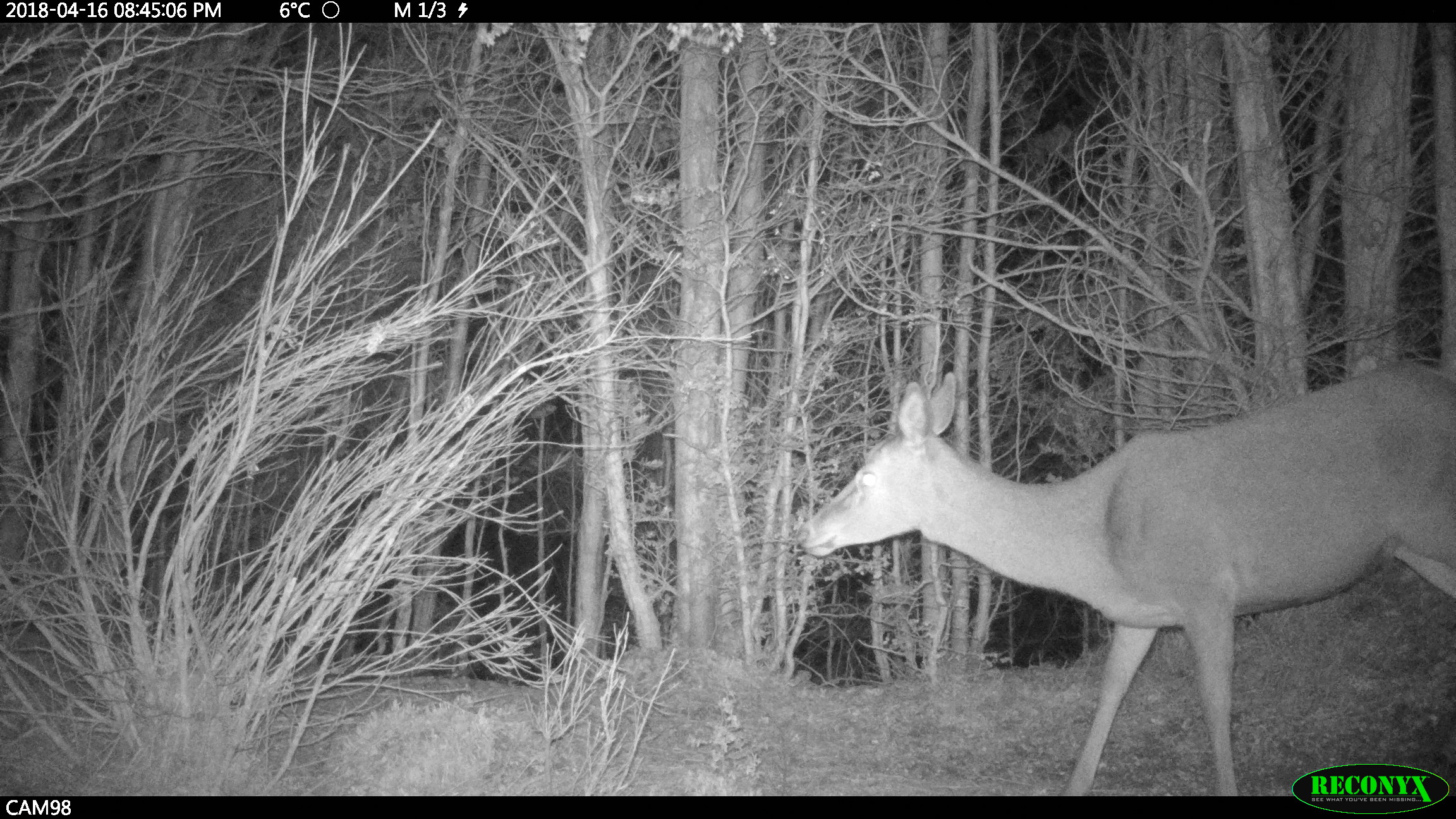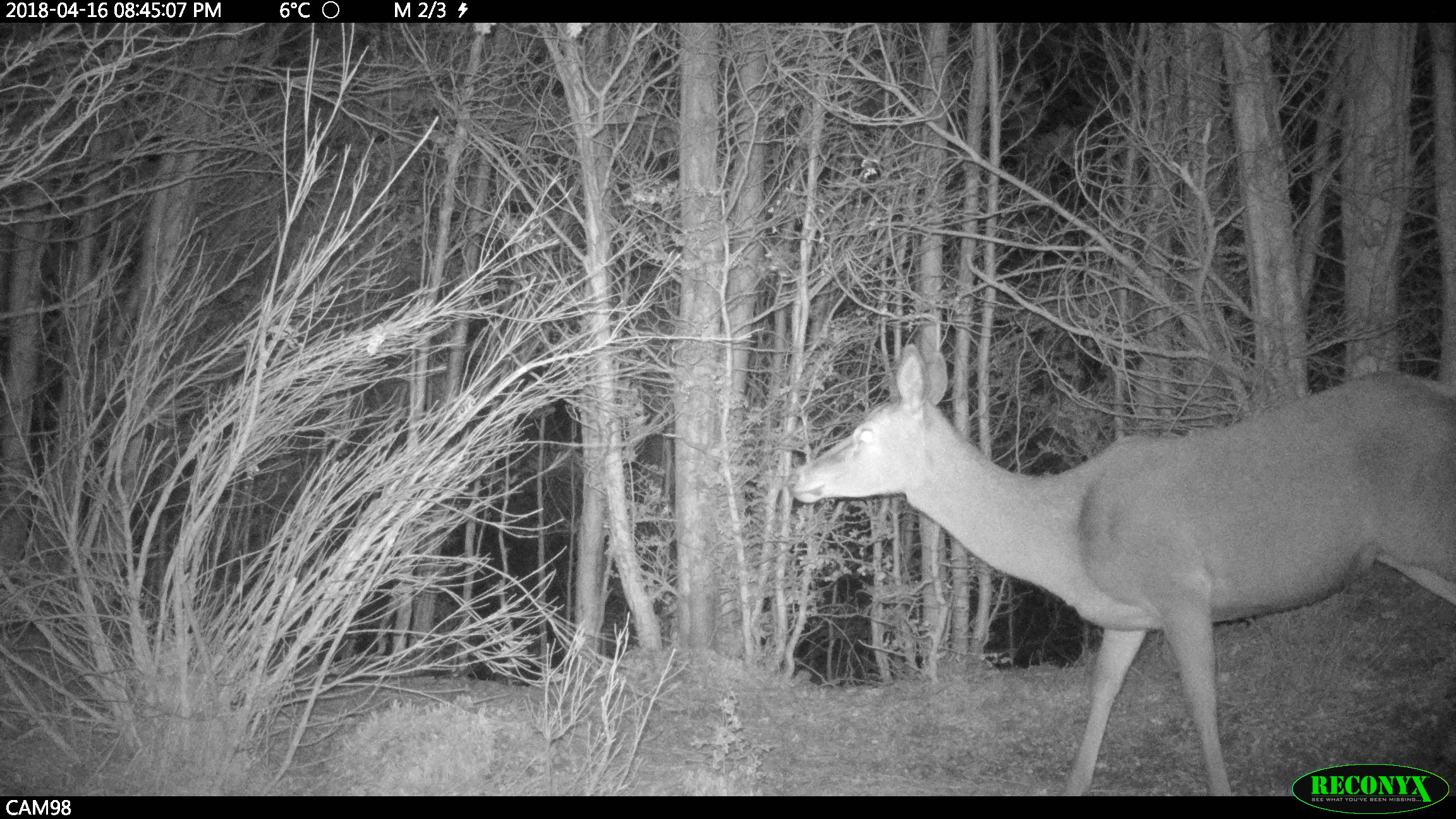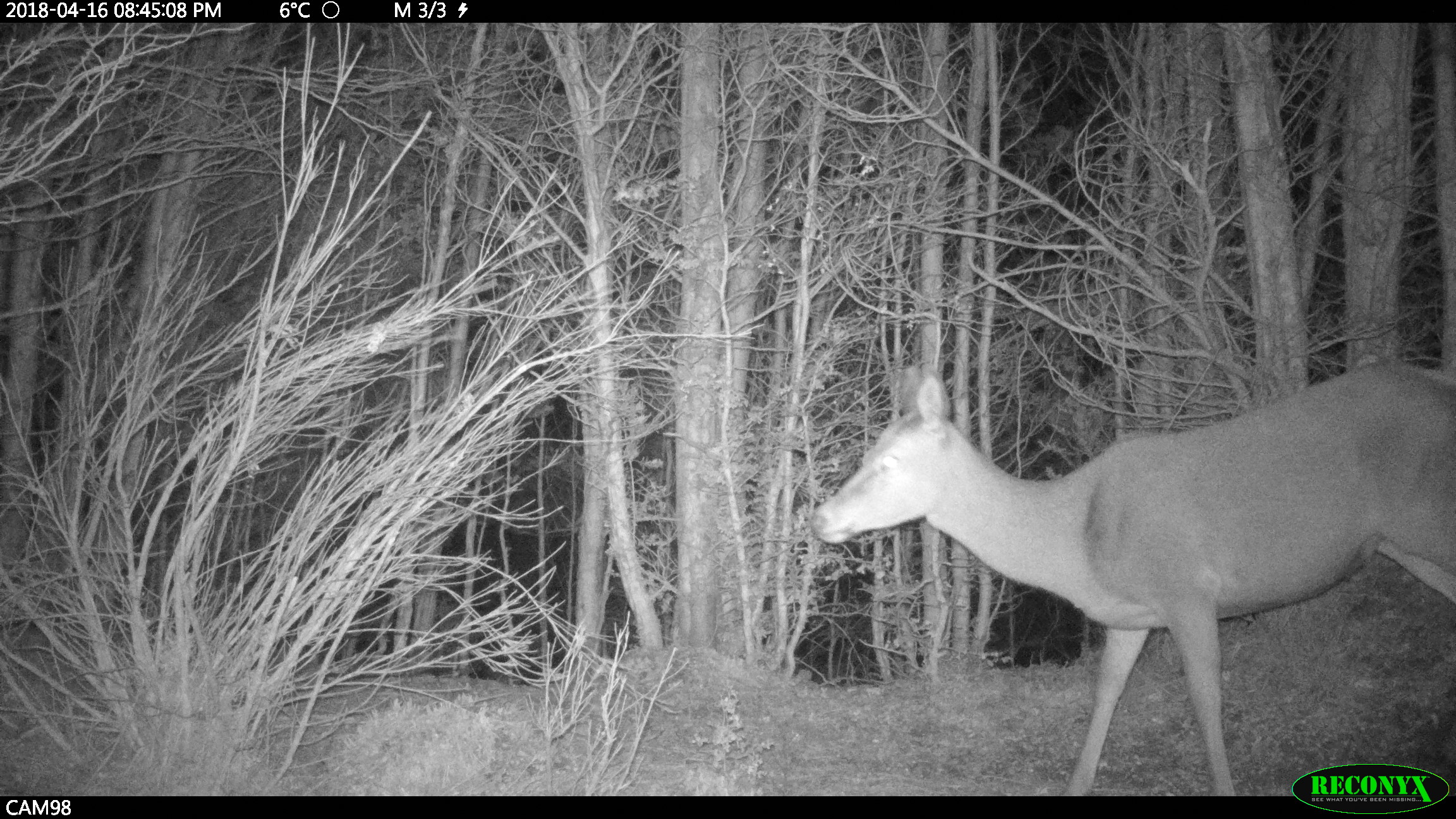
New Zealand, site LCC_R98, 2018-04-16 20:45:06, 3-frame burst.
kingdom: Animalia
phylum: Chordata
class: Mammalia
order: Artiodactyla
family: Cervidae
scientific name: Cervidae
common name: deer